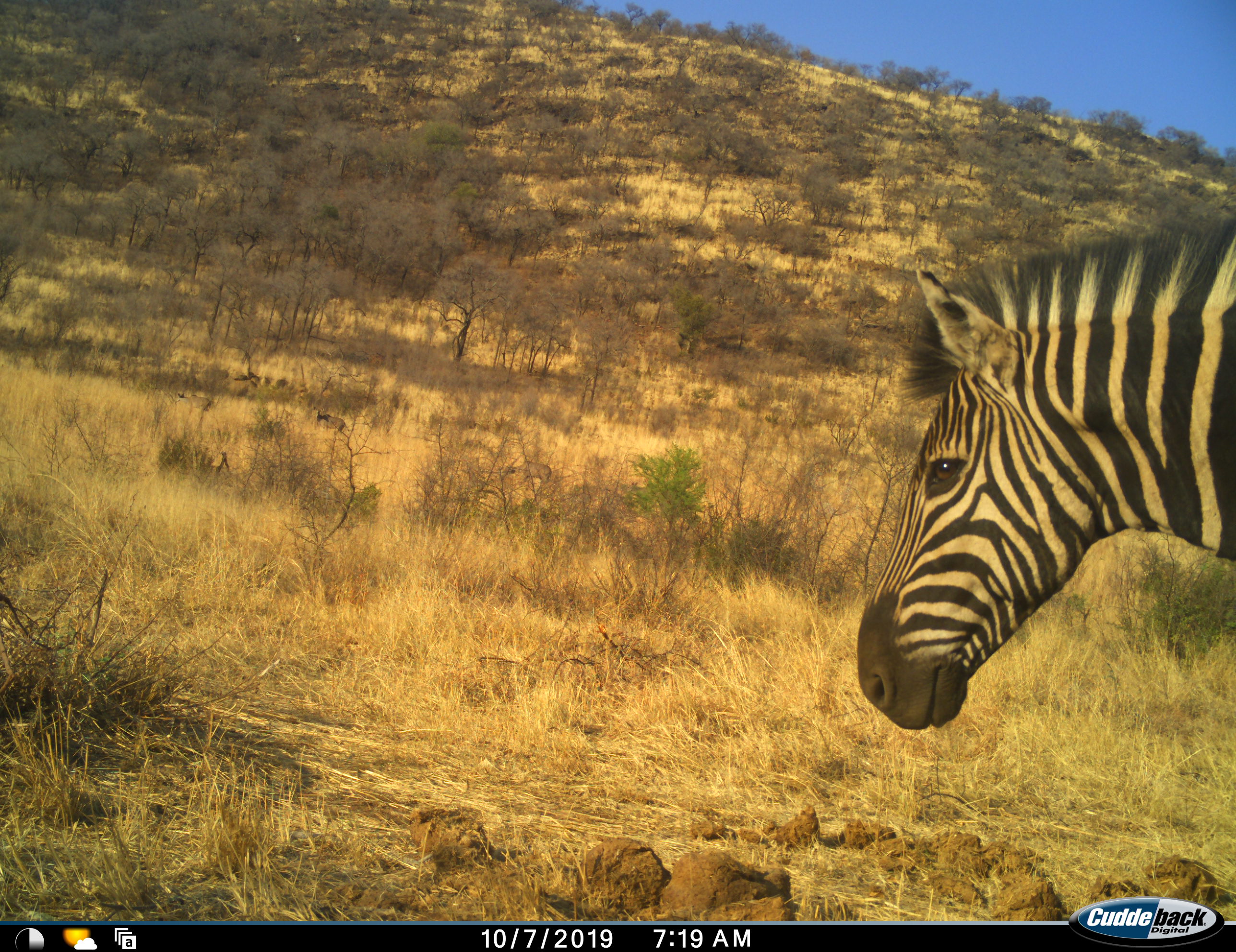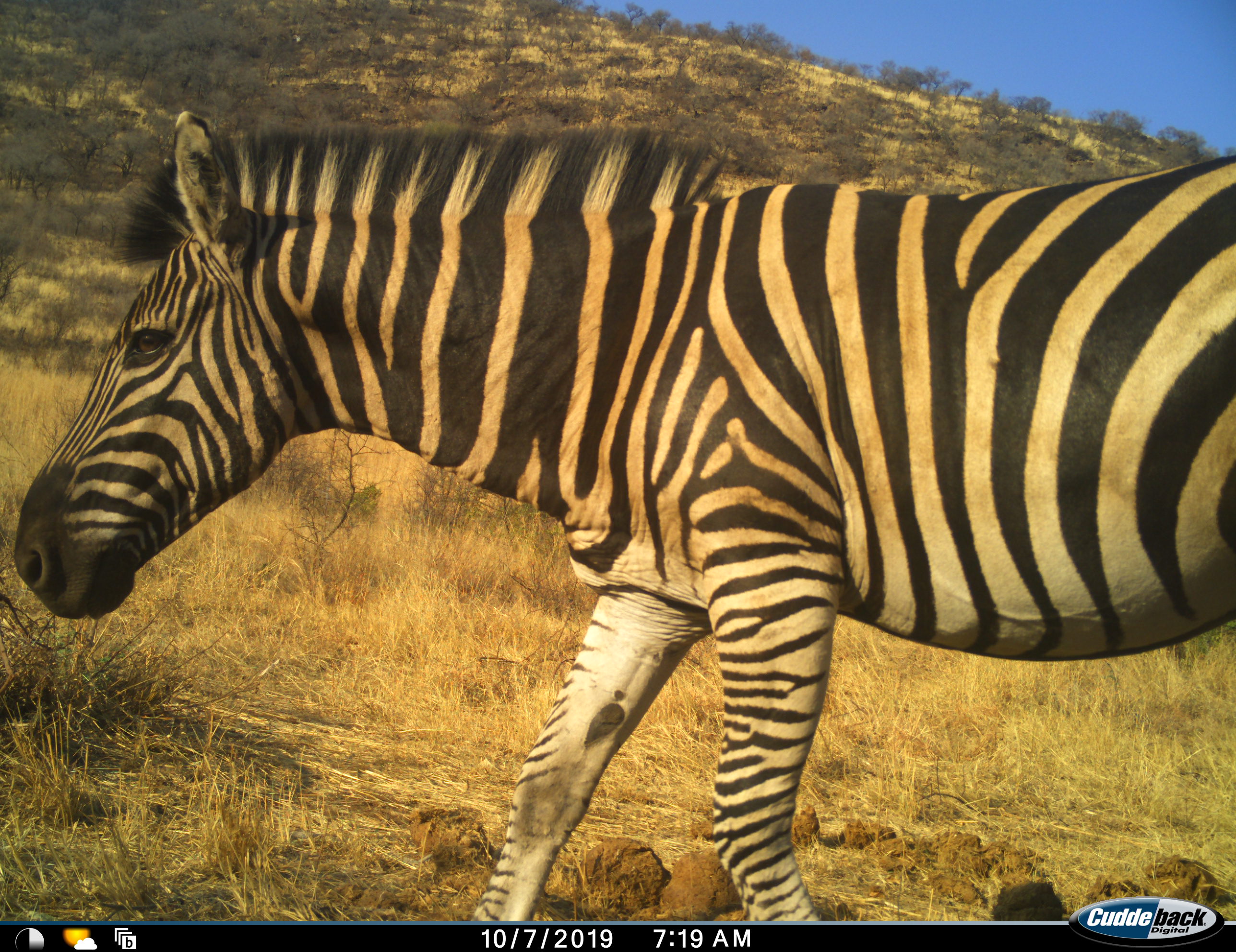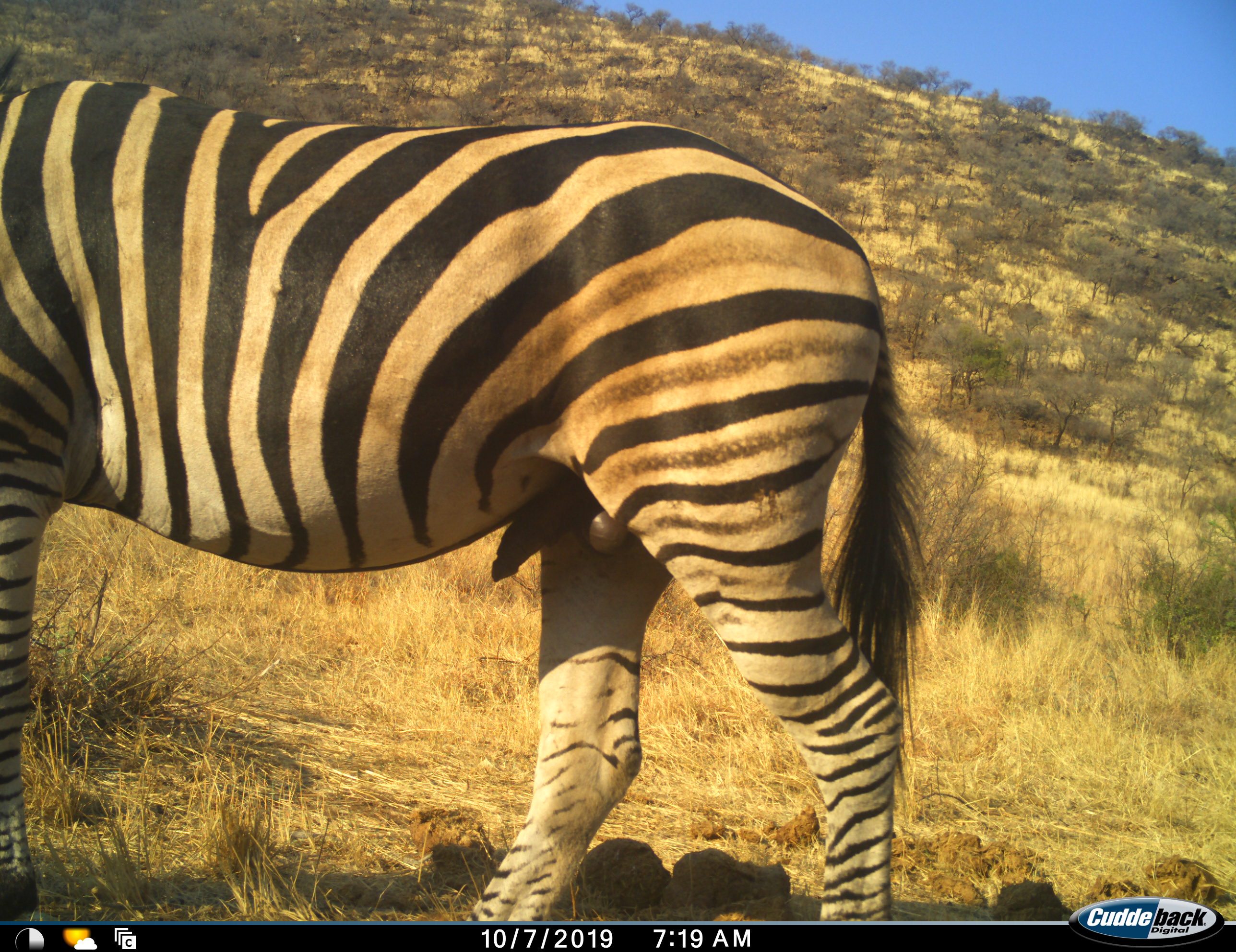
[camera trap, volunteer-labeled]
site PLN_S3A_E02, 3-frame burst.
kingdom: Animalia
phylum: Chordata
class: Mammalia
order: Perissodactyla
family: Equidae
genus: Equus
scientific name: Equus quagga burchellii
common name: burchell's zebra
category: zebraburchells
Zebraburchells (burchell's zebra) (Equus quagga burchellii), count 1. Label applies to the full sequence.